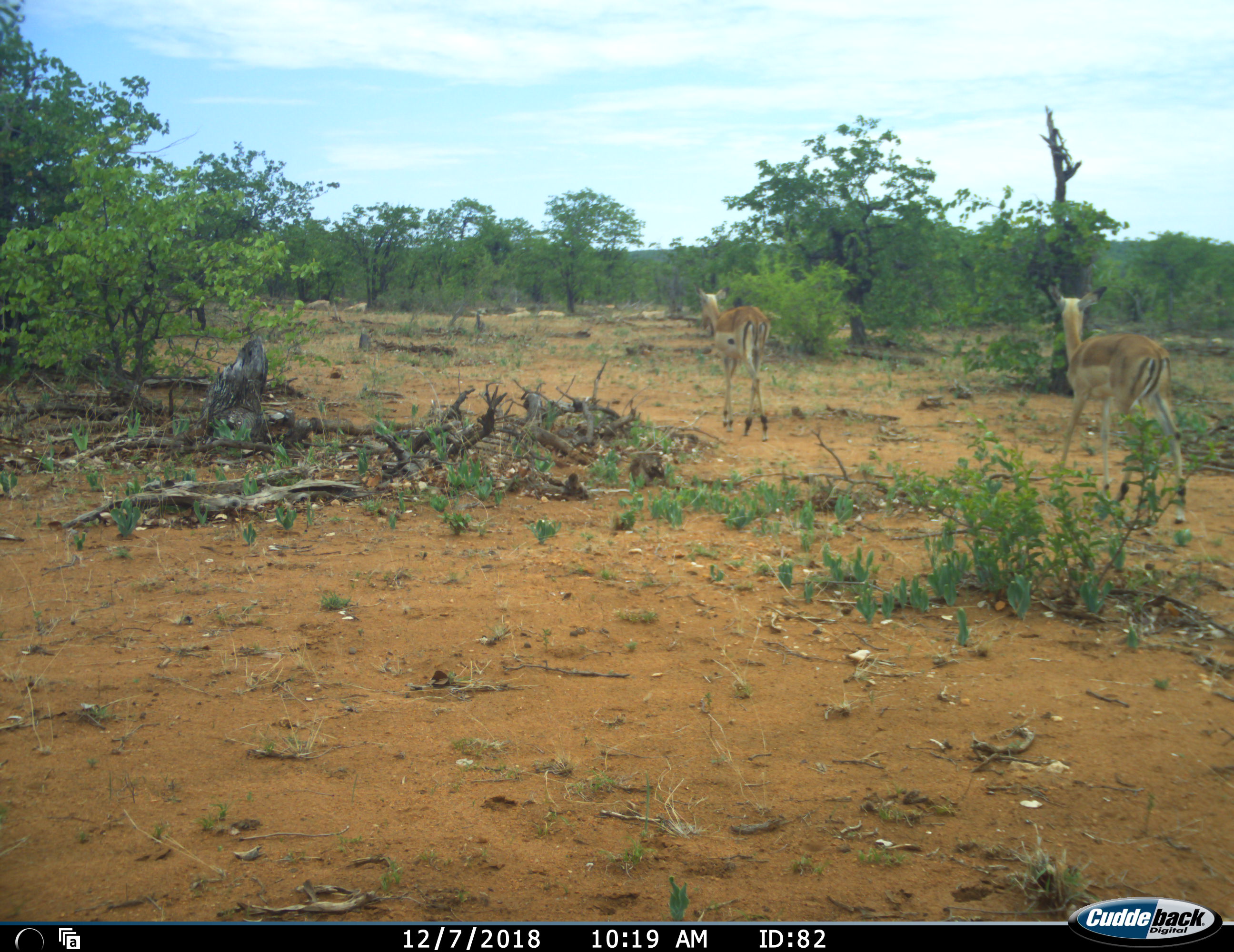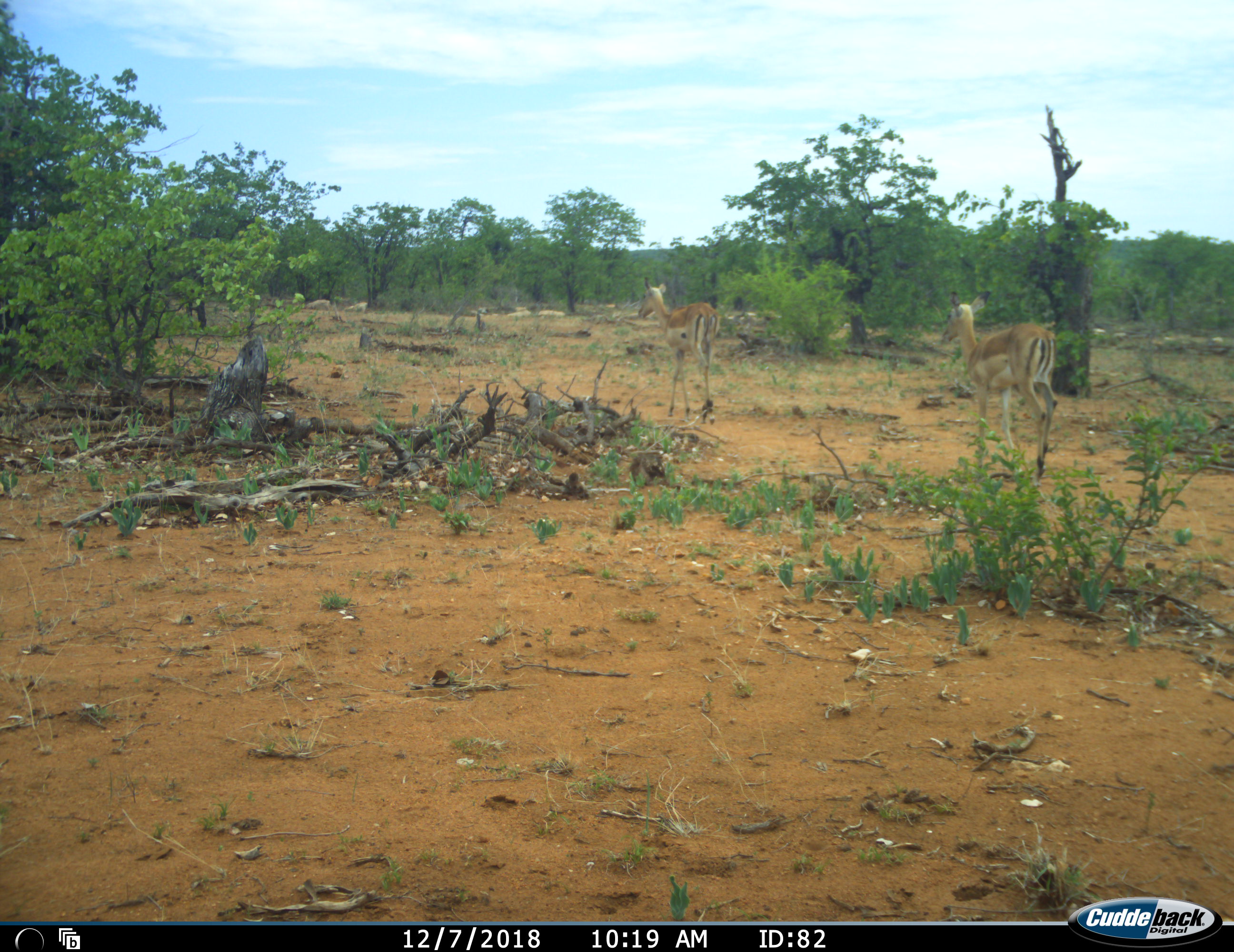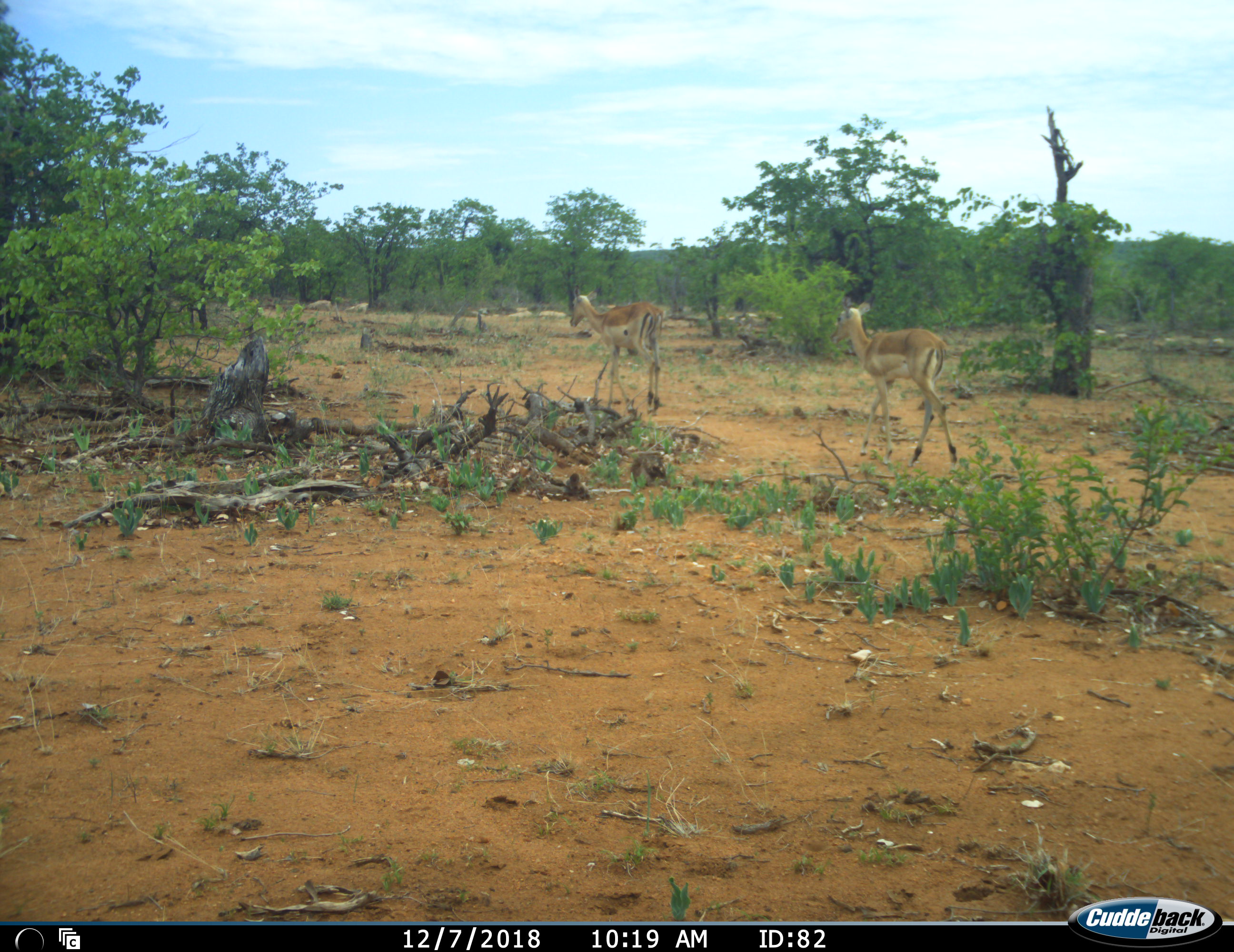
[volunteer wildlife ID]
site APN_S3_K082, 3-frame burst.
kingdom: Animalia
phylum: Chordata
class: Mammalia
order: Artiodactyla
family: Bovidae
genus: Aepyceros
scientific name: Aepyceros melampus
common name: impala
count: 2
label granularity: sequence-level